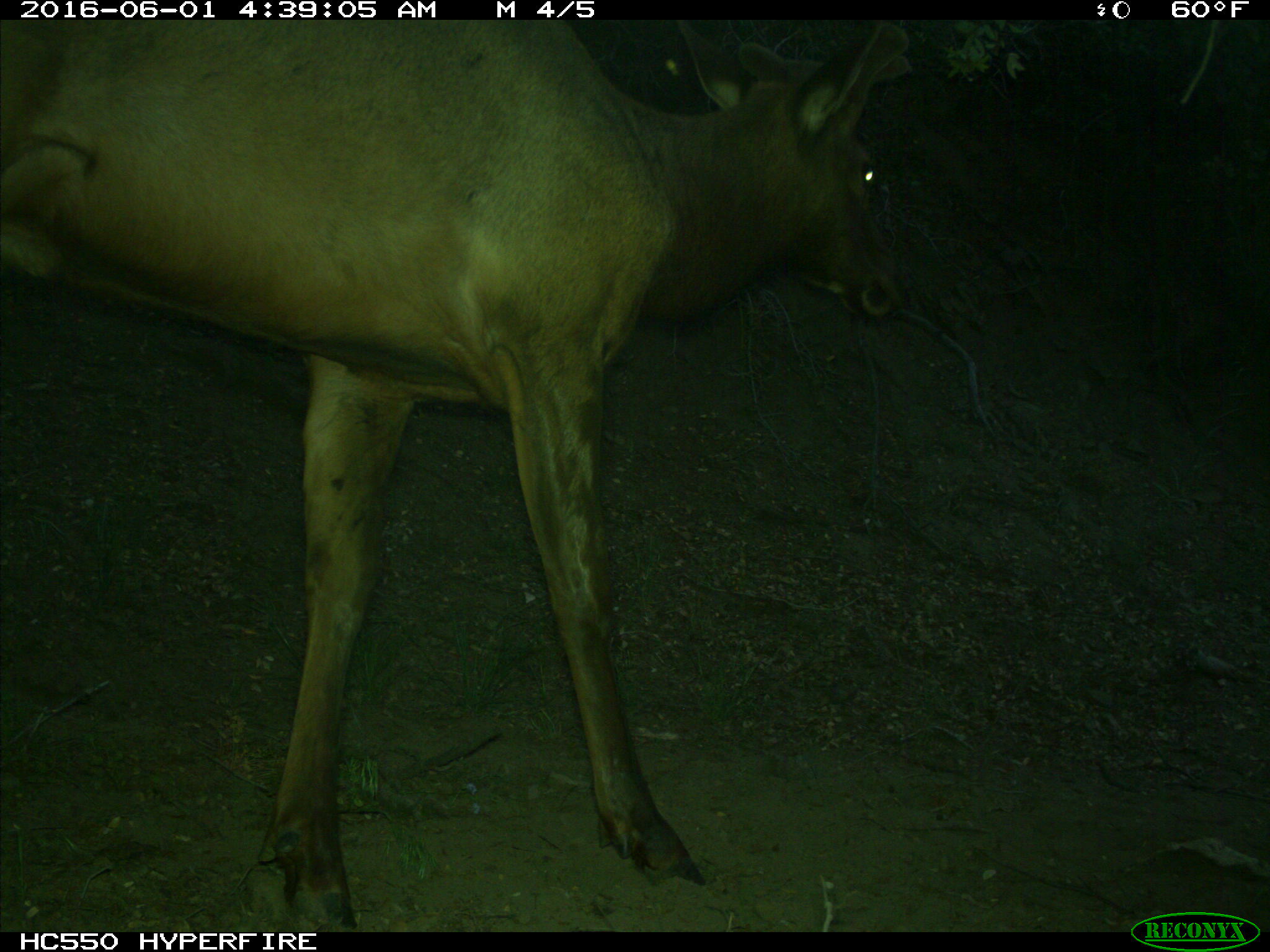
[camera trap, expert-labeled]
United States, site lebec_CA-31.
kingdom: Animalia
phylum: Chordata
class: Mammalia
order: Artiodactyla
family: Cervidae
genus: Cervus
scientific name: Cervus canadensis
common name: elk